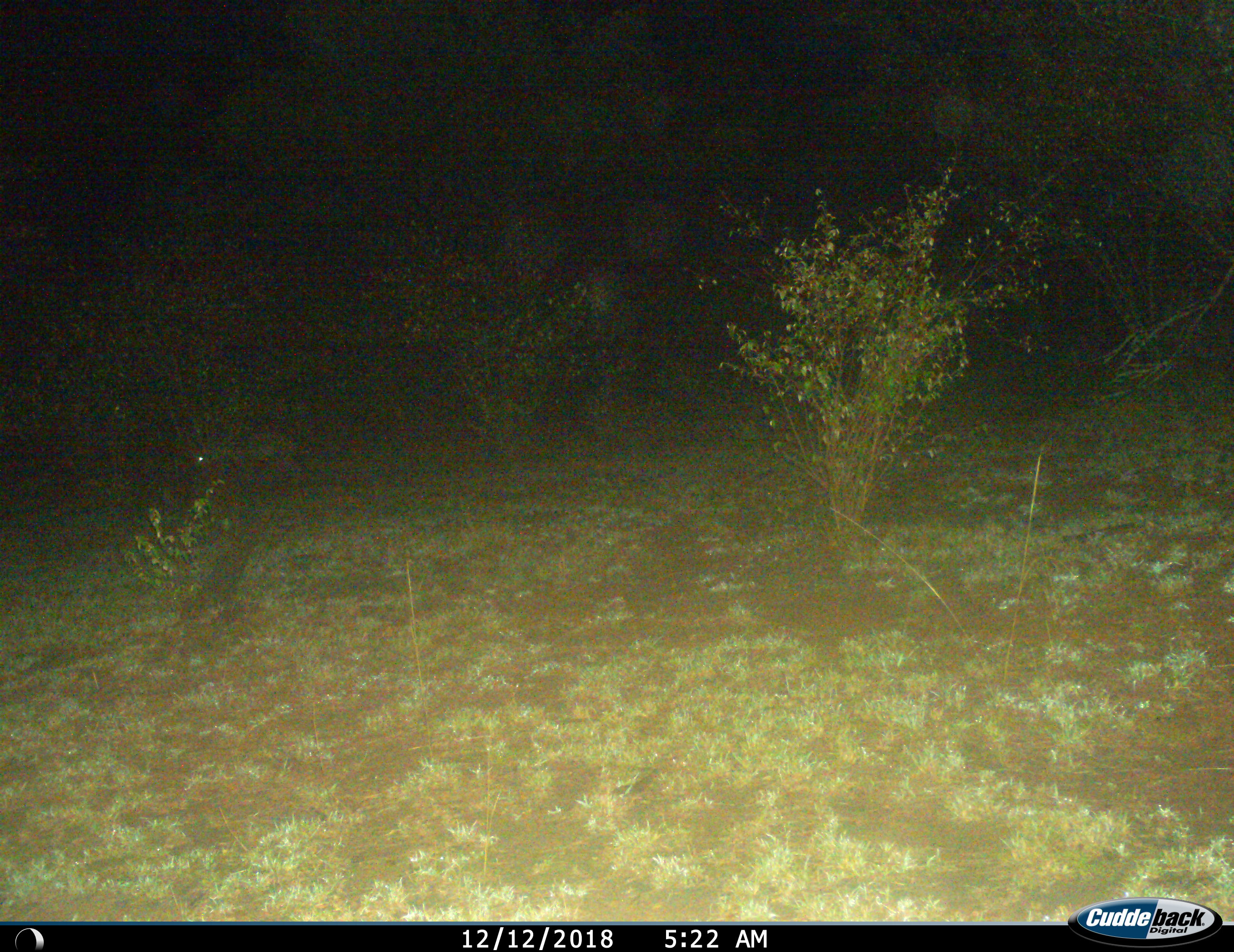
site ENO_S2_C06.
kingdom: Animalia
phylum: Chordata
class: Mammalia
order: Carnivora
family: Hyaenidae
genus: Crocuta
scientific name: Crocuta crocuta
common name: spotted hyena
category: hyenaspotted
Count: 1.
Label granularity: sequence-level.